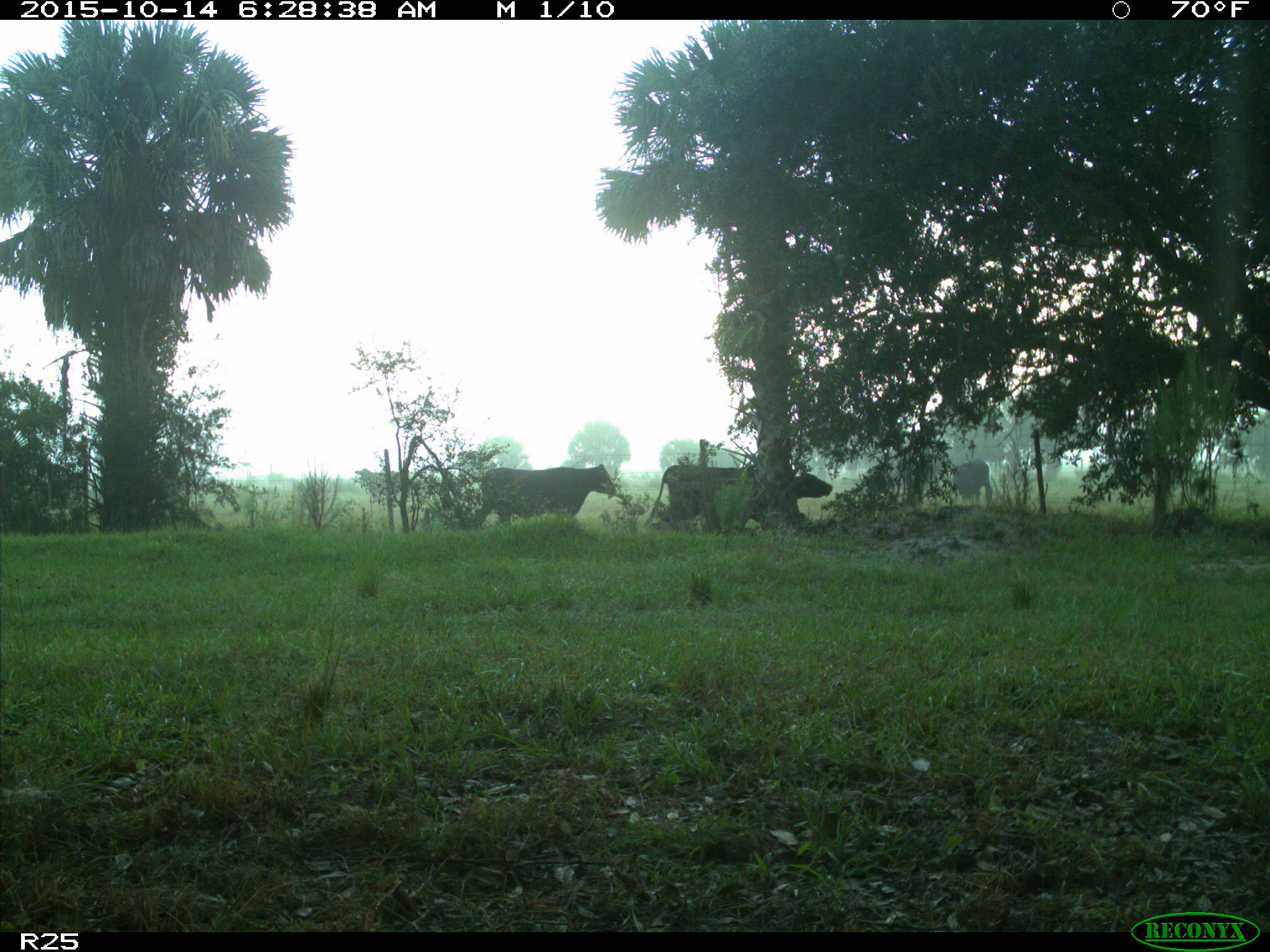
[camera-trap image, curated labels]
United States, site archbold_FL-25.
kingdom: Animalia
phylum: Chordata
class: Mammalia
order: Artiodactyla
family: Bovidae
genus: Bos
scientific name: Bos taurus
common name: domestic cow